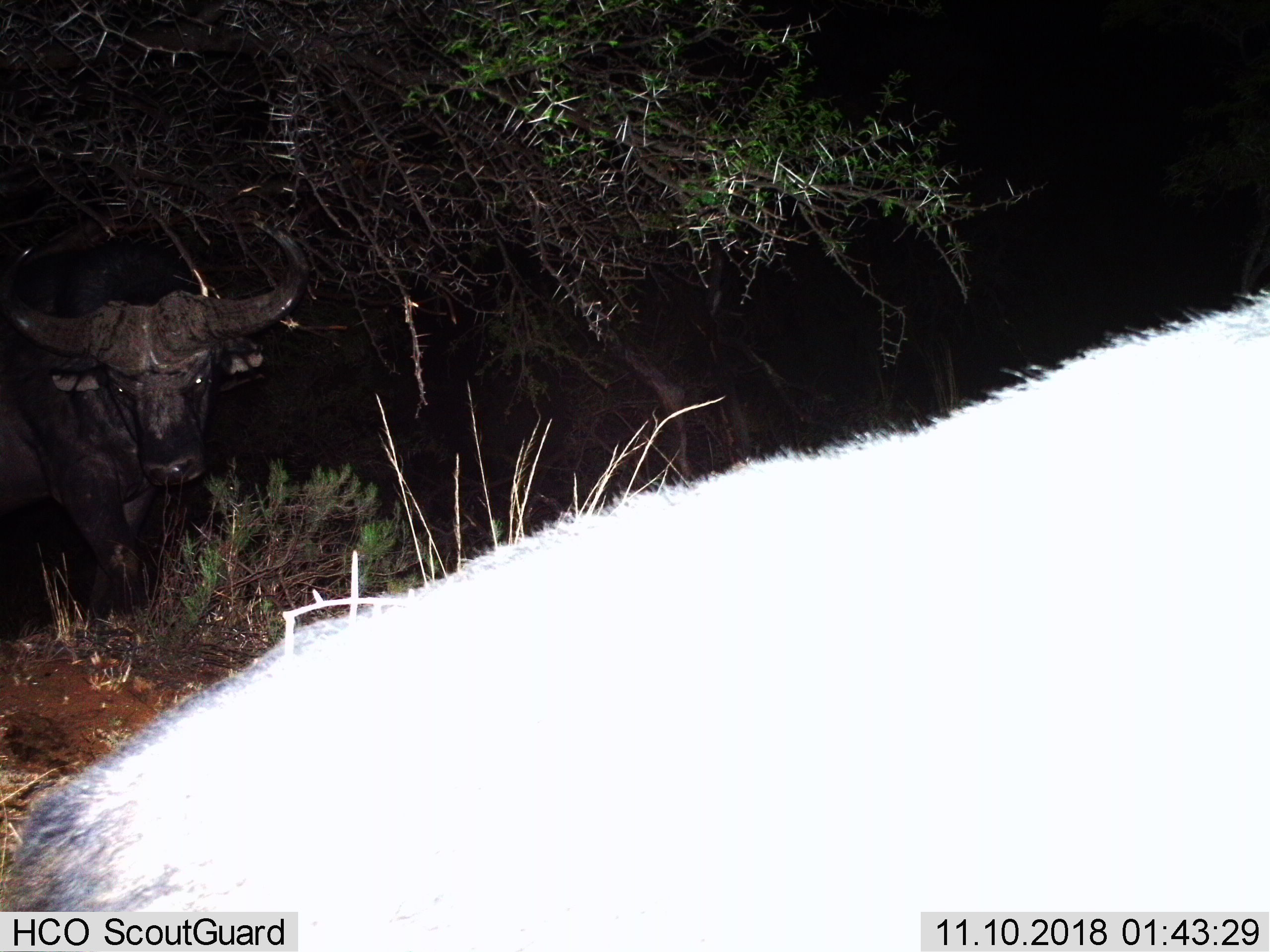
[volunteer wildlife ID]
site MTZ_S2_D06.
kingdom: Animalia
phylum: Chordata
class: Mammalia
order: Artiodactyla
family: Bovidae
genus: Syncerus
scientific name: Syncerus caffer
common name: african buffalo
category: buffalo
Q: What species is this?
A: Buffalo (african buffalo) (Syncerus caffer).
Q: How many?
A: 2.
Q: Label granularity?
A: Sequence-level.